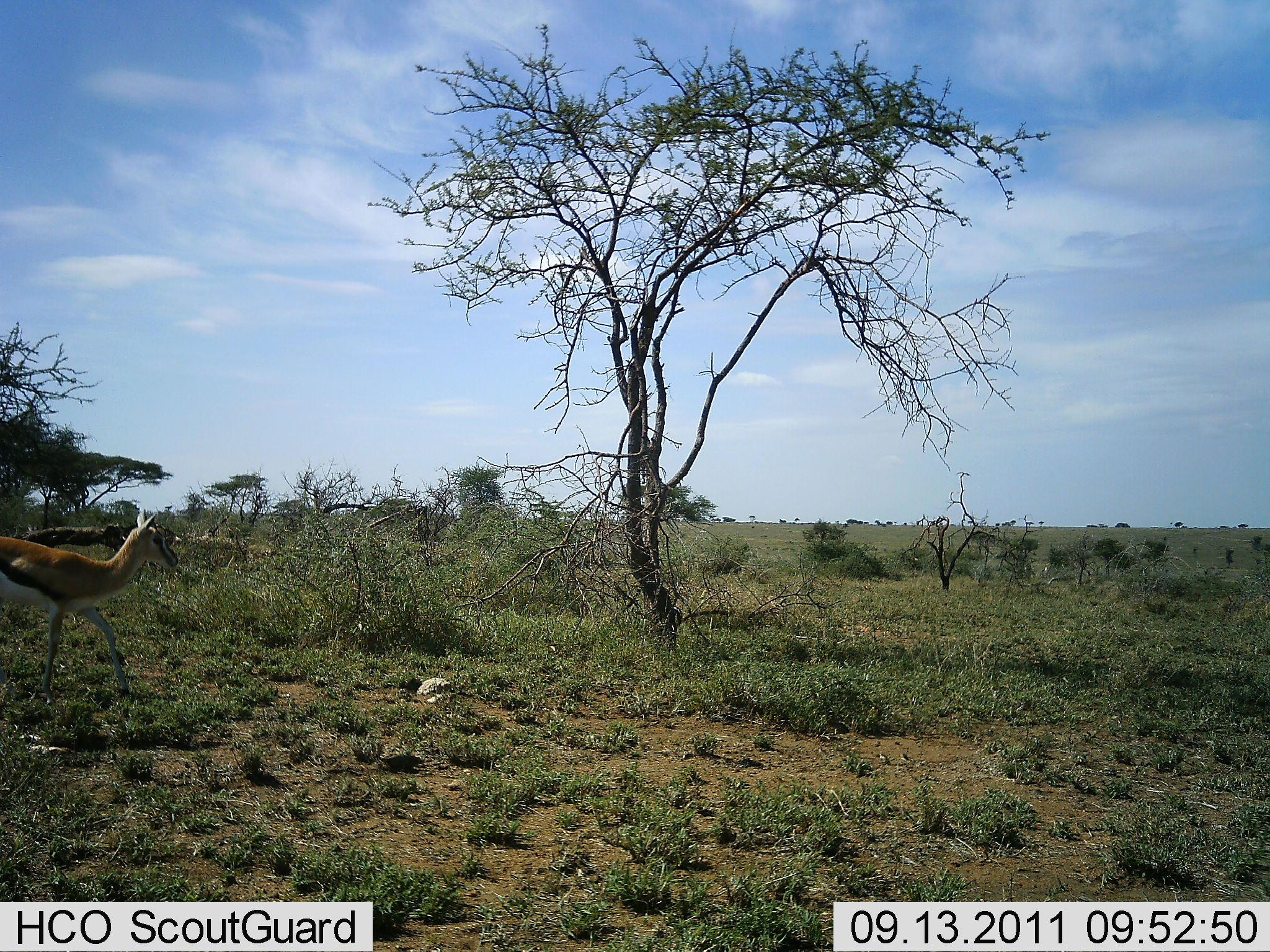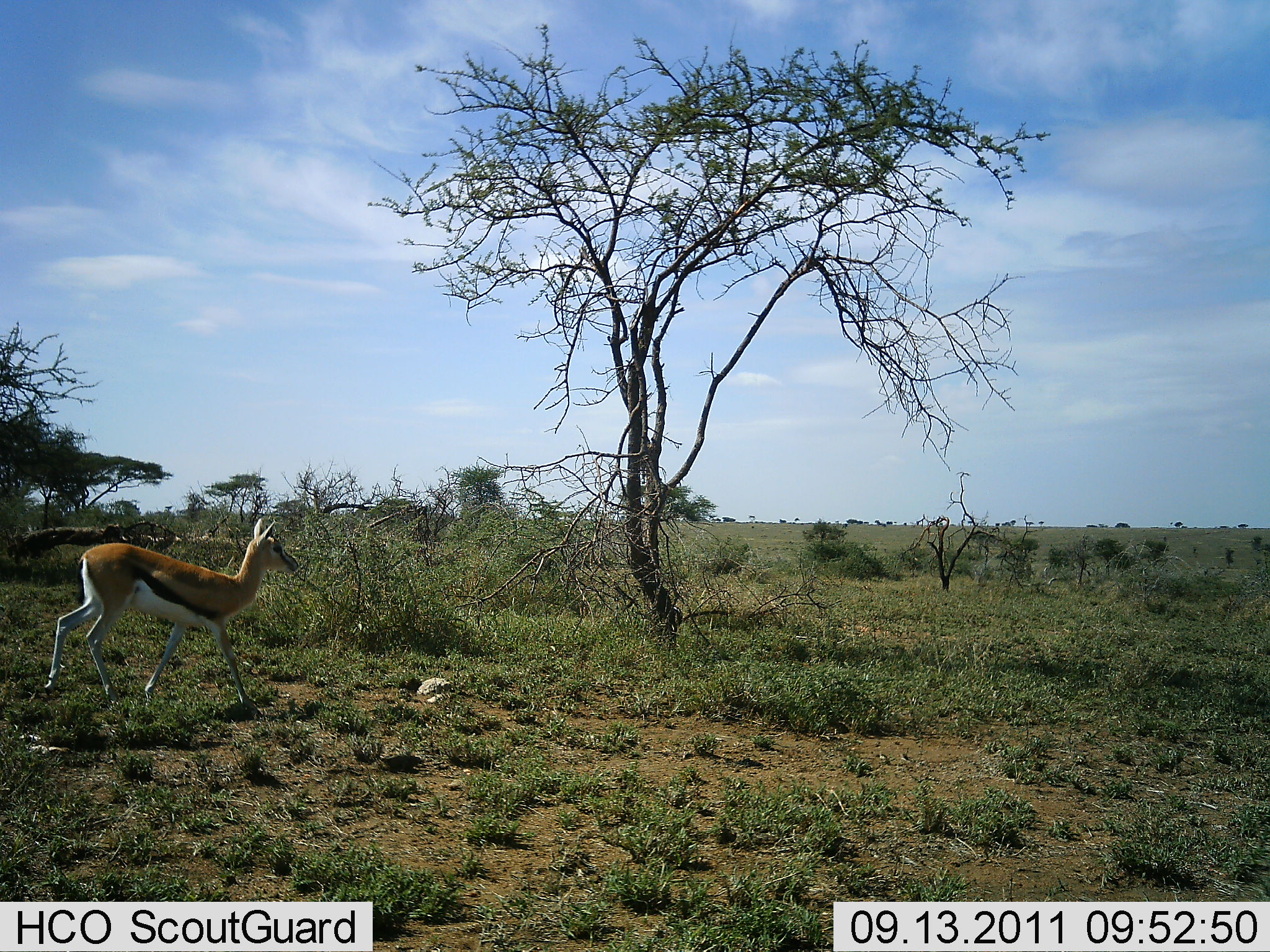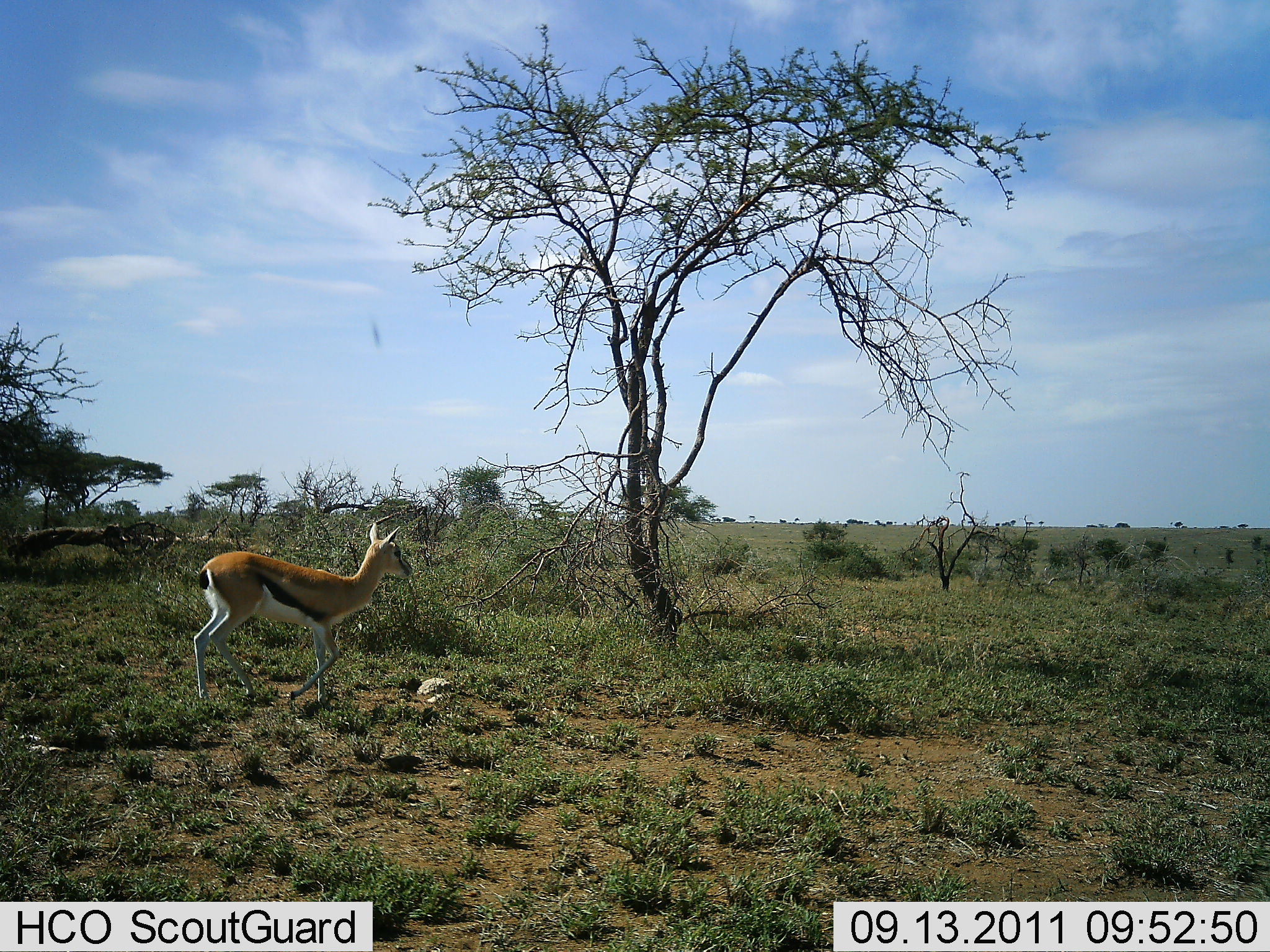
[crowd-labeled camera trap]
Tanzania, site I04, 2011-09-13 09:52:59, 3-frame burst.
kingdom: Animalia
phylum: Chordata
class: Mammalia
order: Artiodactyla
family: Bovidae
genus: Eudorcas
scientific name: Eudorcas thomsonii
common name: thomson's gazelle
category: gazellethomsons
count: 1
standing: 0%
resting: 0%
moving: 100%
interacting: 0%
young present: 0%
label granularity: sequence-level